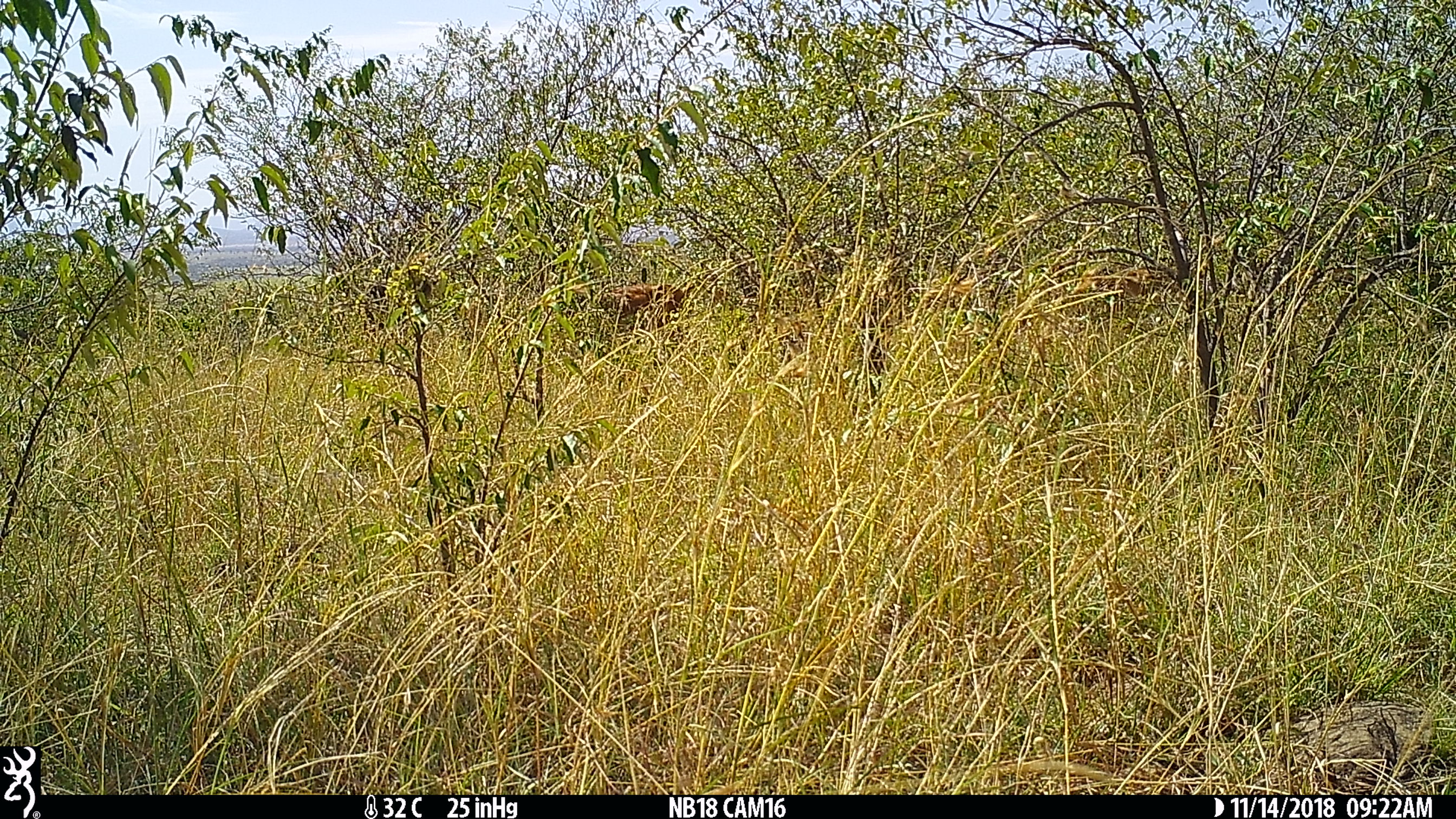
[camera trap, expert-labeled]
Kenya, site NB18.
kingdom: Animalia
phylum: Chordata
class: Mammalia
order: Artiodactyla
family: Bovidae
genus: Aepyceros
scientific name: Aepyceros melampus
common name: impala